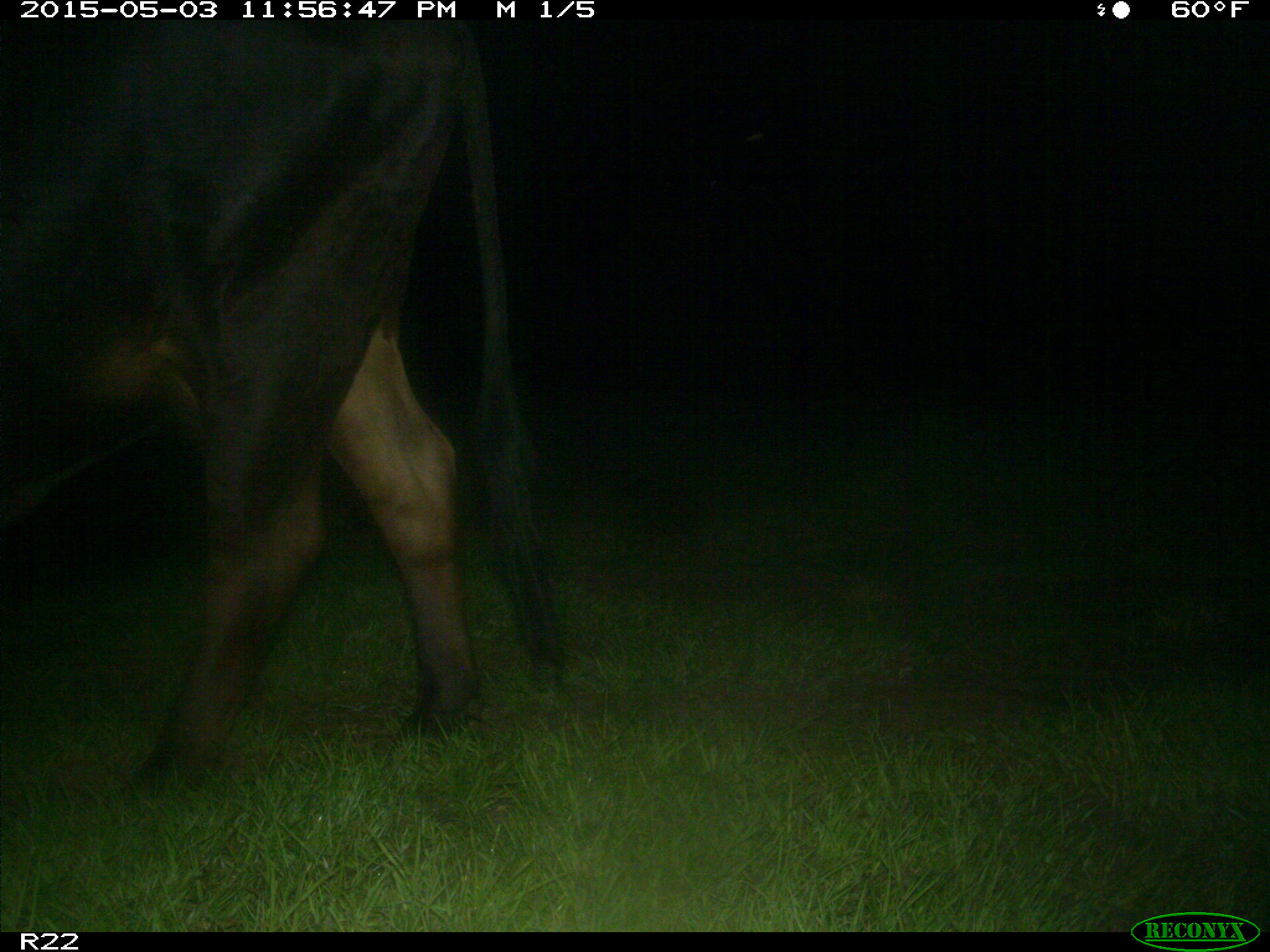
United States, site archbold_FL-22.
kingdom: Animalia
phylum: Chordata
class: Mammalia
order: Artiodactyla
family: Bovidae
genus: Bos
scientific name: Bos taurus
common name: domestic cow